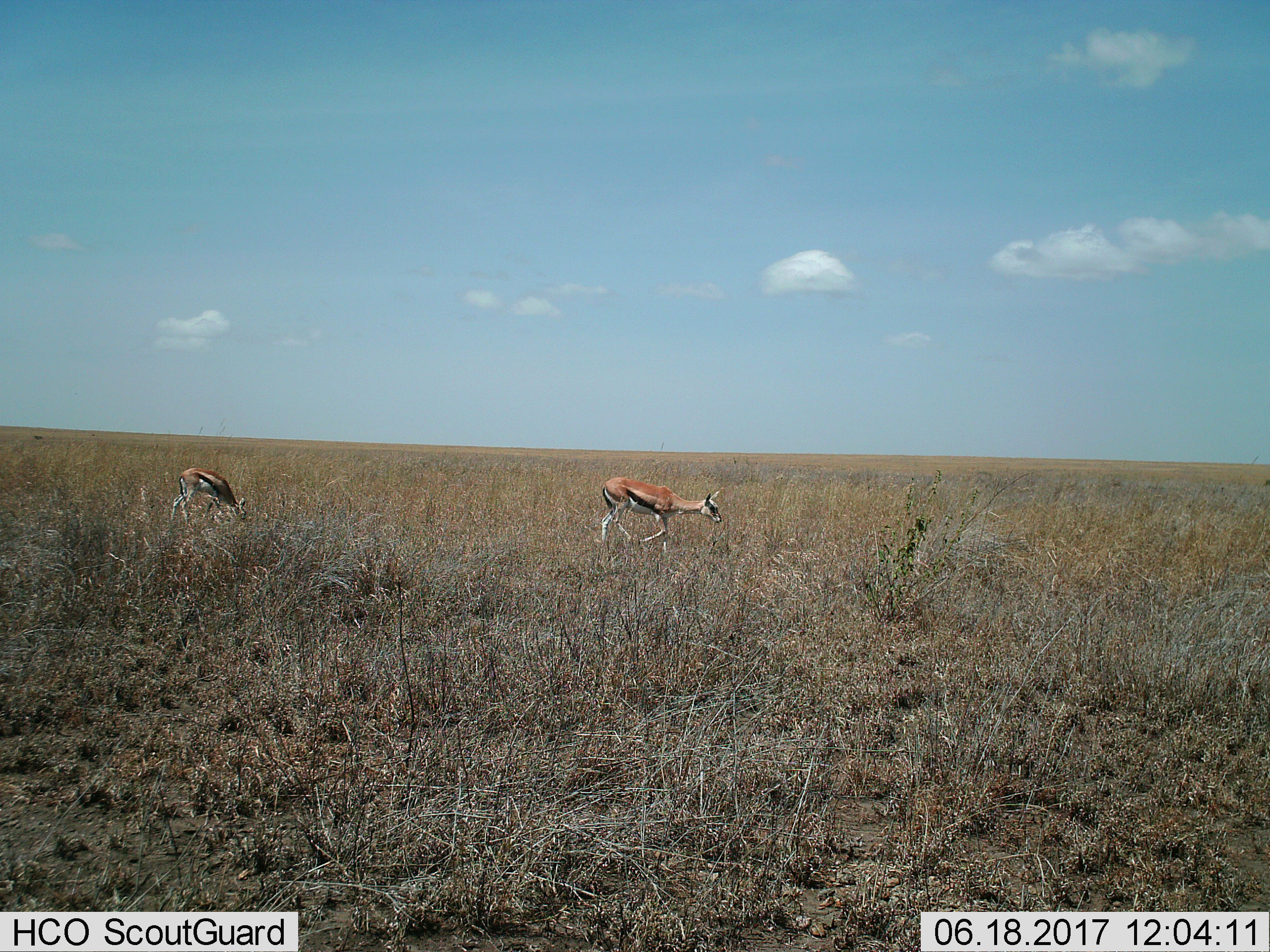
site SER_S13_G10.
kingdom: Animalia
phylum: Chordata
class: Mammalia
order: Artiodactyla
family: Bovidae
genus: Eudorcas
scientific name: Eudorcas thomsonii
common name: thomson's gazelle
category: gazellethomsons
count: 2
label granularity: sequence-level